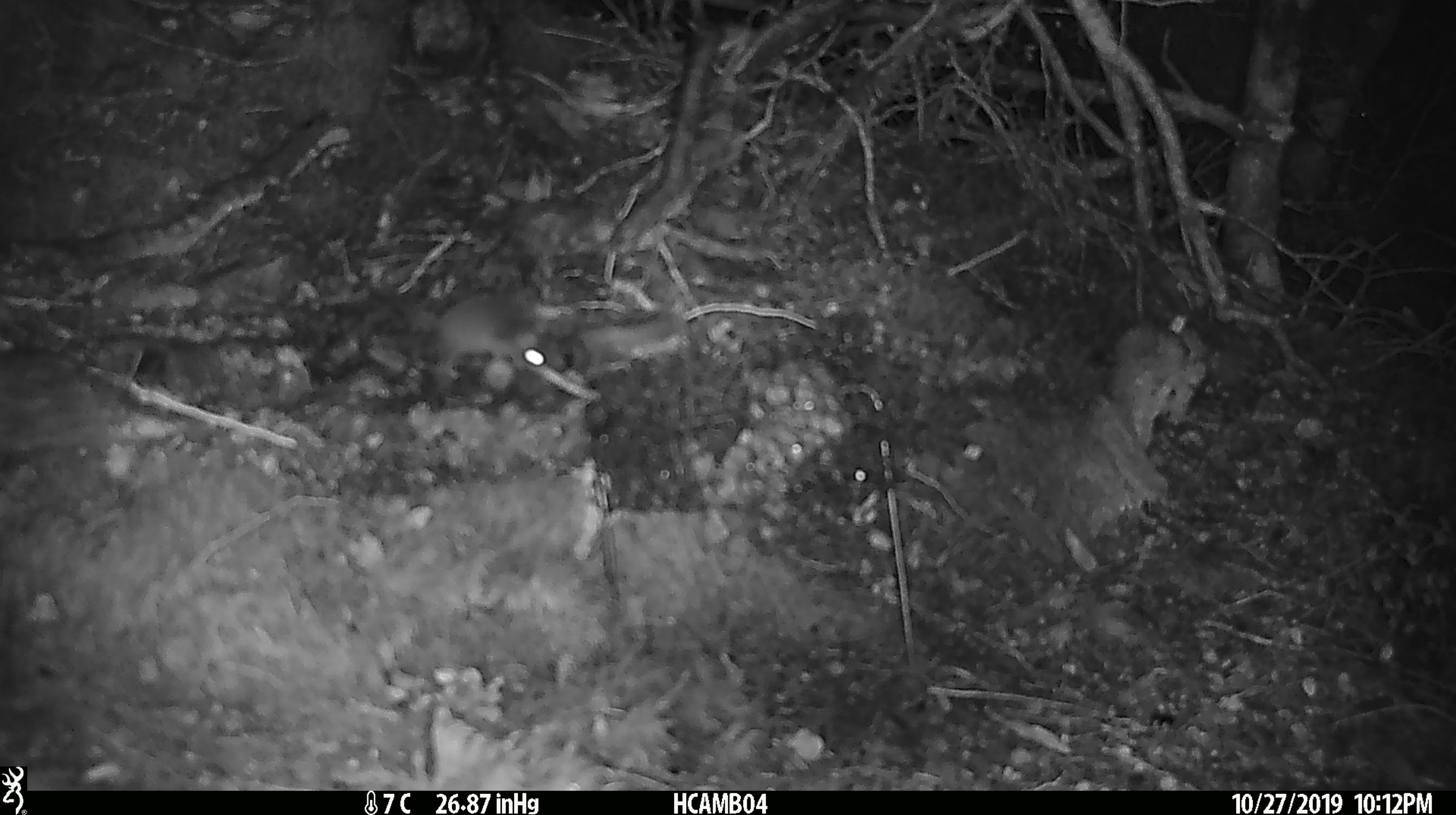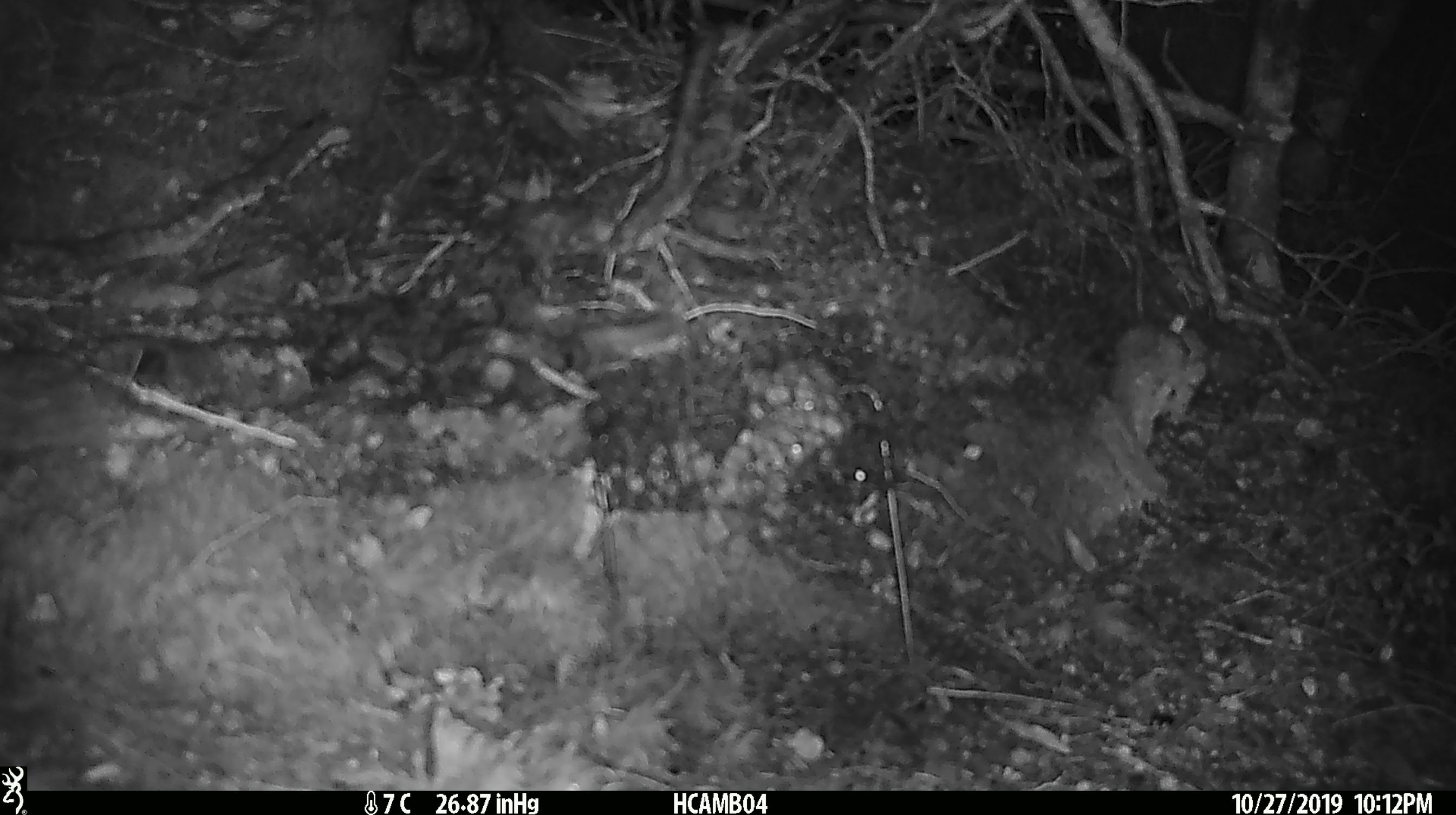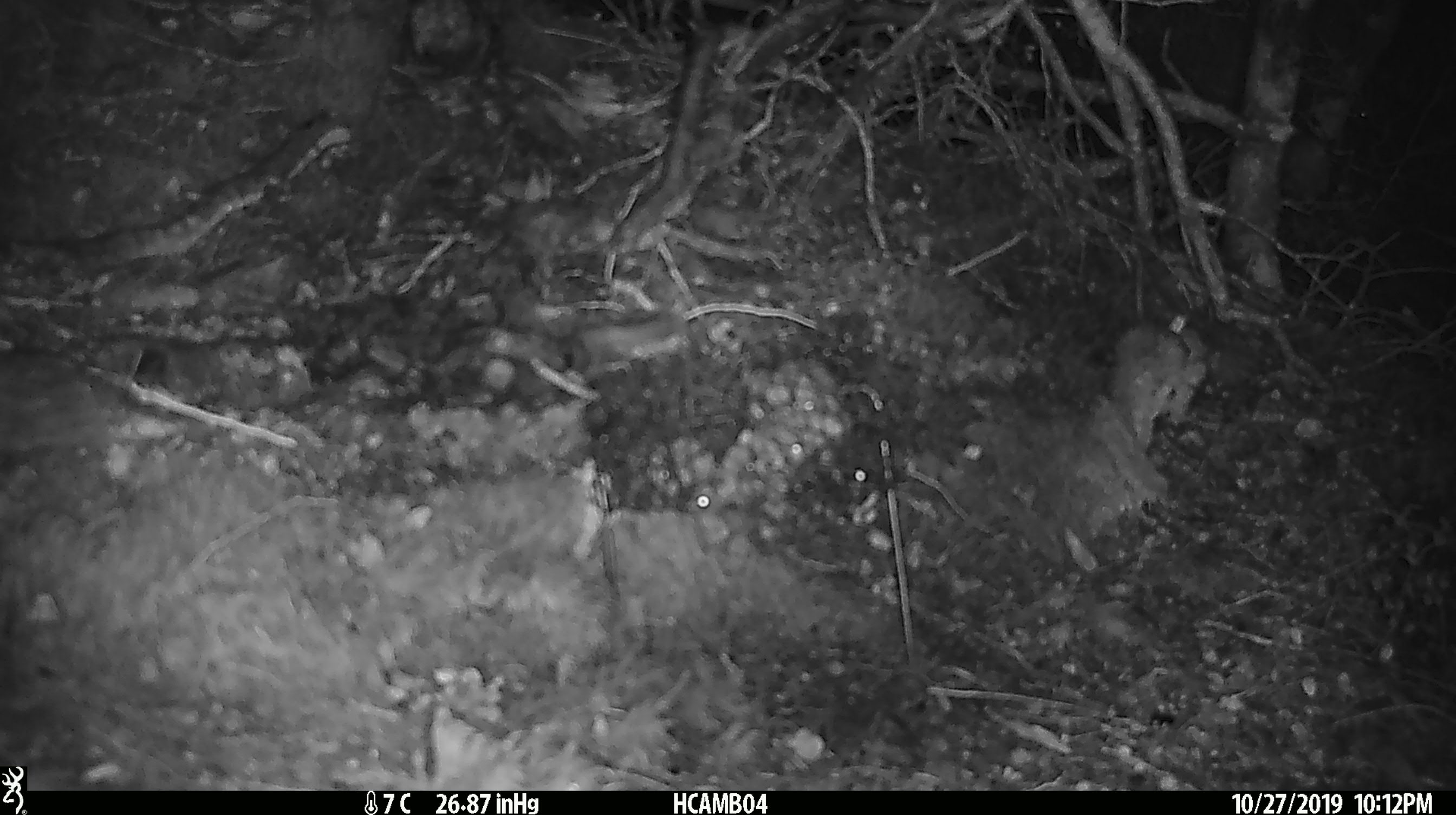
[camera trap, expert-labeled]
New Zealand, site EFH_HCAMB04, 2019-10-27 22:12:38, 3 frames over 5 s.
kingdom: Animalia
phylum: Chordata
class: Mammalia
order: Rodentia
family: Muridae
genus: Mus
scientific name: Mus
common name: mouse